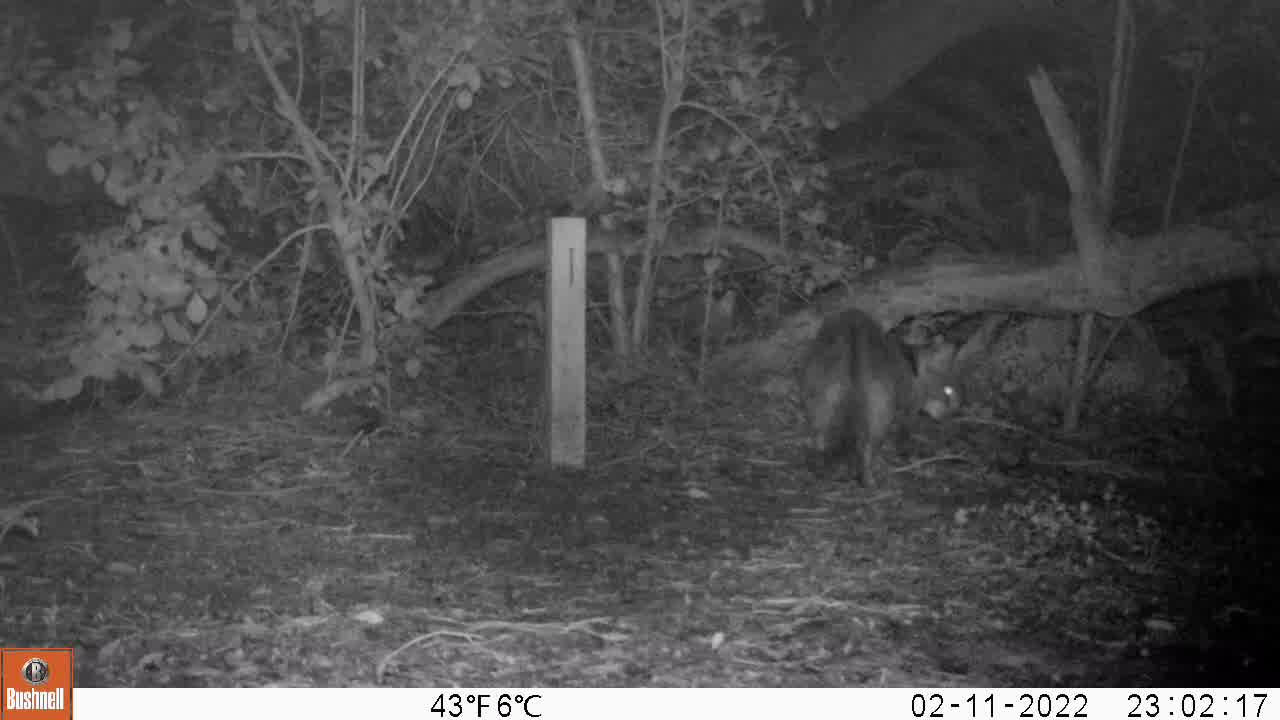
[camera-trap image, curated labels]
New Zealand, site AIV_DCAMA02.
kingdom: Animalia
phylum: Chordata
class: Mammalia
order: Carnivora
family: Felidae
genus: Felis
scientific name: Felis catus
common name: domestic cat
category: cat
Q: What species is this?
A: Cat (domestic cat) (Felis catus).